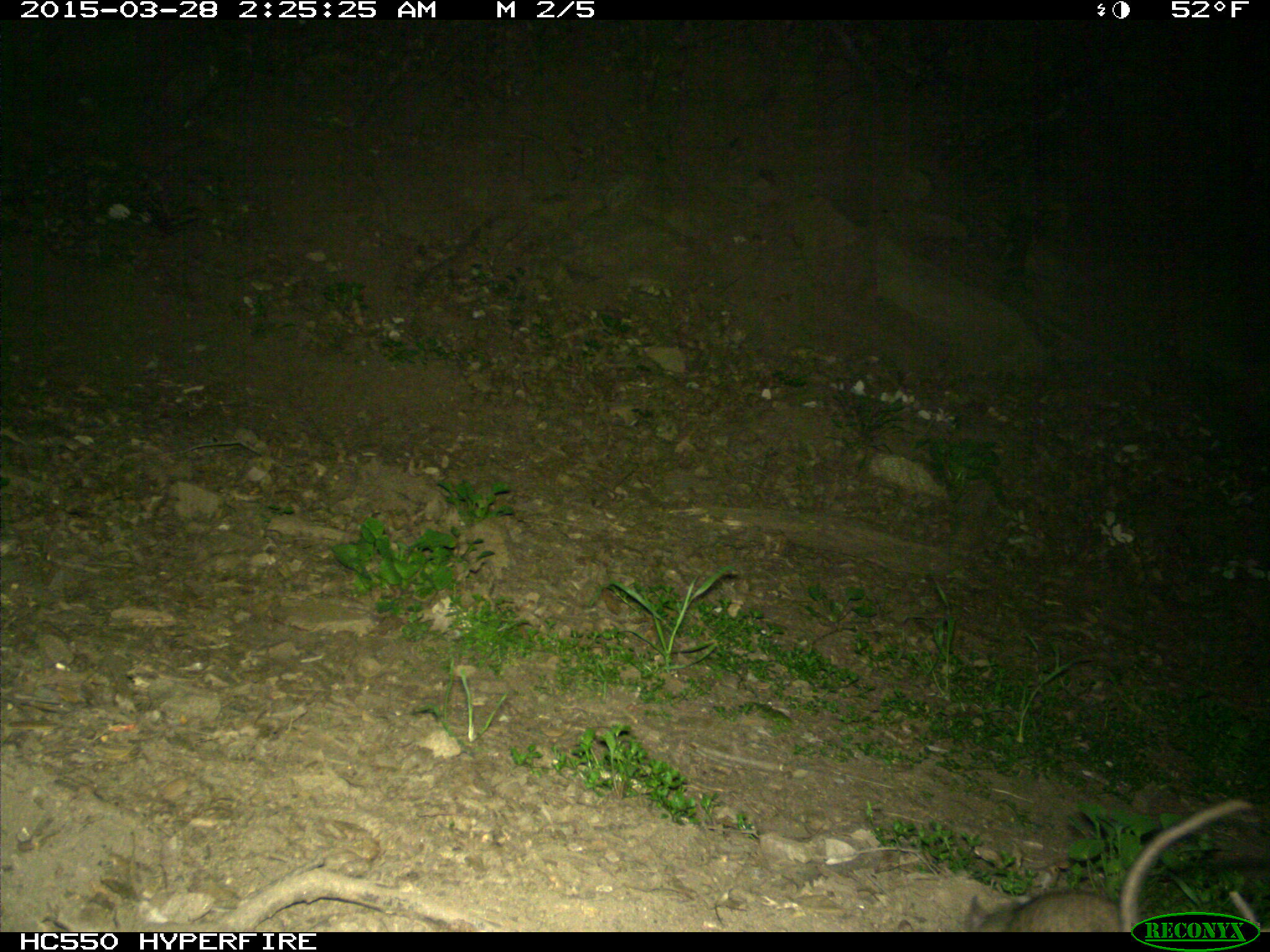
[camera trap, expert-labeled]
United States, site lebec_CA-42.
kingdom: Animalia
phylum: Chordata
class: Mammalia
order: Rodentia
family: Cricetidae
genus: Neotoma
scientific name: Neotoma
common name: pack rat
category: unidentified pack rat